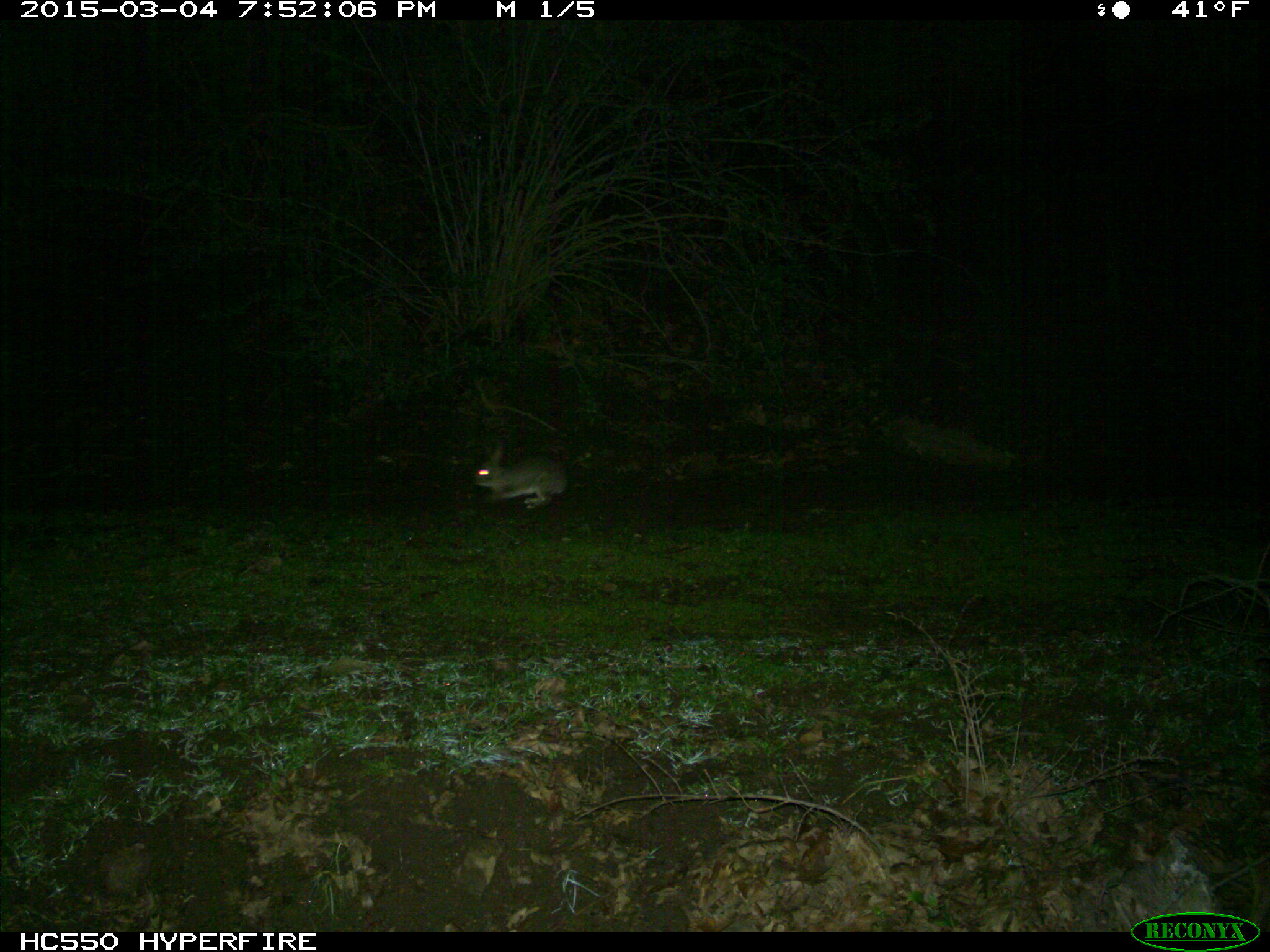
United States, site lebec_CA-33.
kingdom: Animalia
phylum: Chordata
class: Mammalia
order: Lagomorpha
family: Leporidae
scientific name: Leporidae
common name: rabbits and hares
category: unidentified rabbit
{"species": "unidentified rabbit (rabbits and hares) (Leporidae)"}